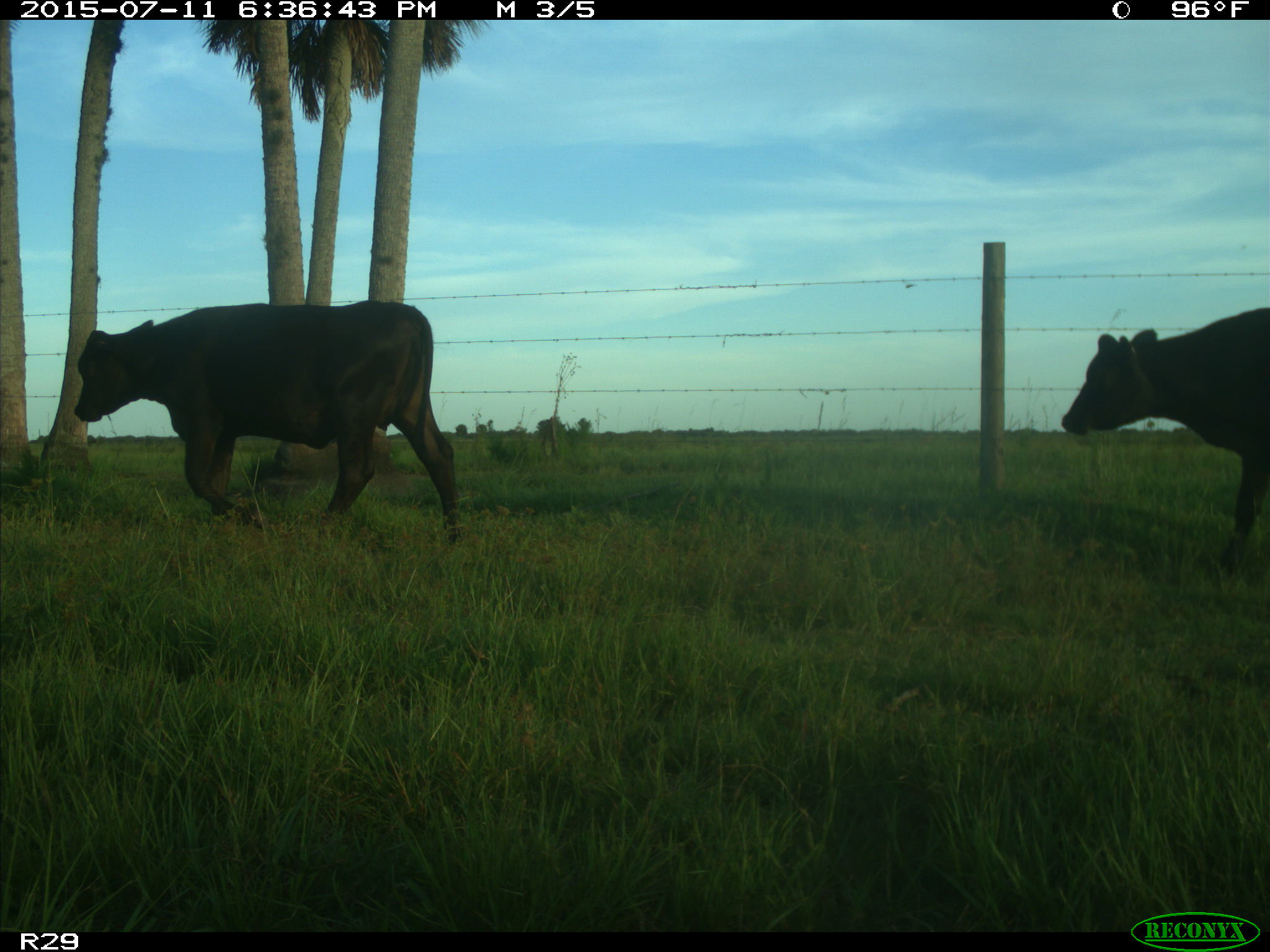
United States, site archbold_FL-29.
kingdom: Animalia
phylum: Chordata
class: Mammalia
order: Artiodactyla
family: Bovidae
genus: Bos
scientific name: Bos taurus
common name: domestic cow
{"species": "Bos taurus (domestic cow)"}